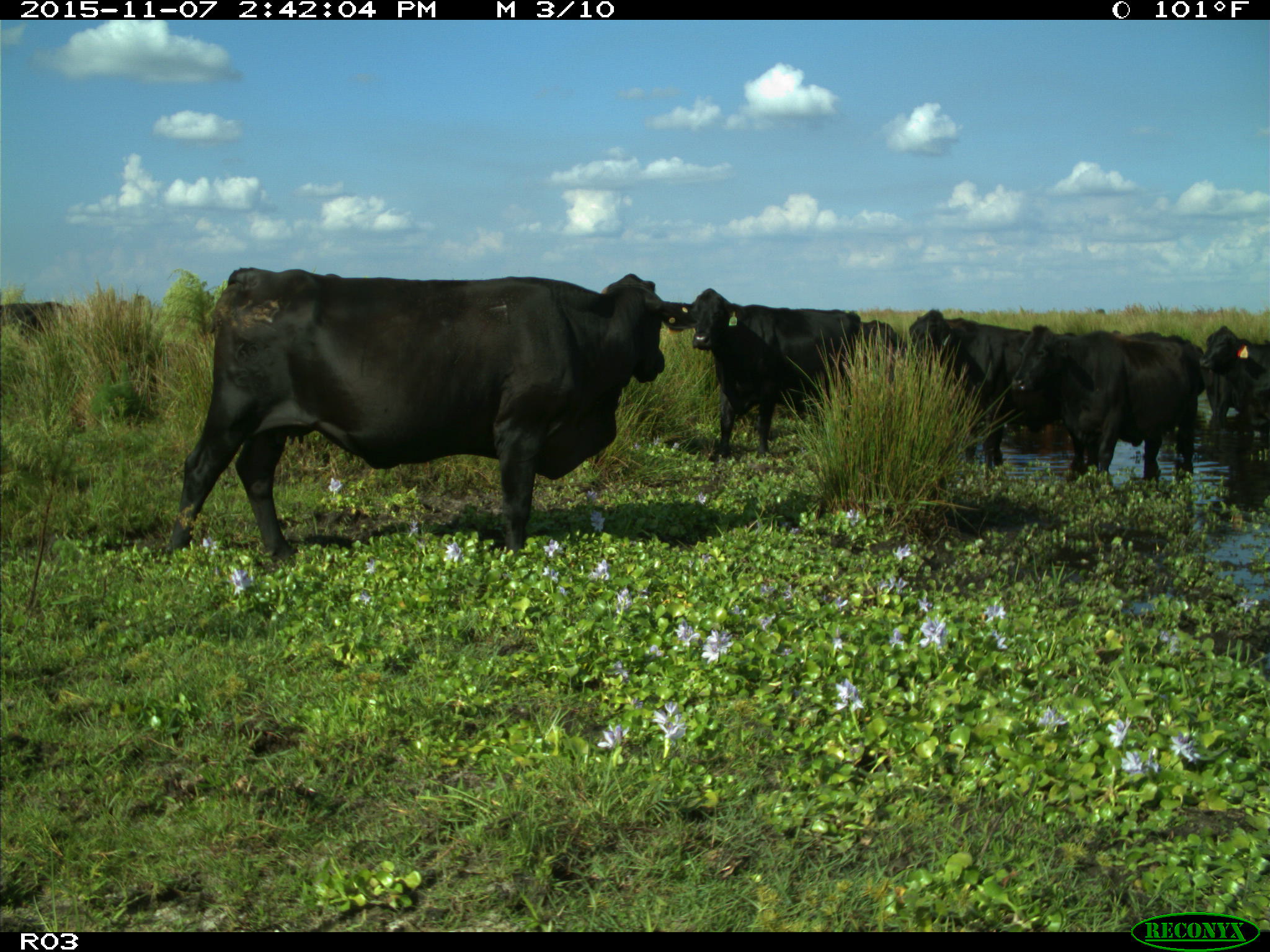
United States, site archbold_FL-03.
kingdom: Animalia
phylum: Chordata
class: Mammalia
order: Artiodactyla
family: Bovidae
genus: Bos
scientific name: Bos taurus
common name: domestic cow